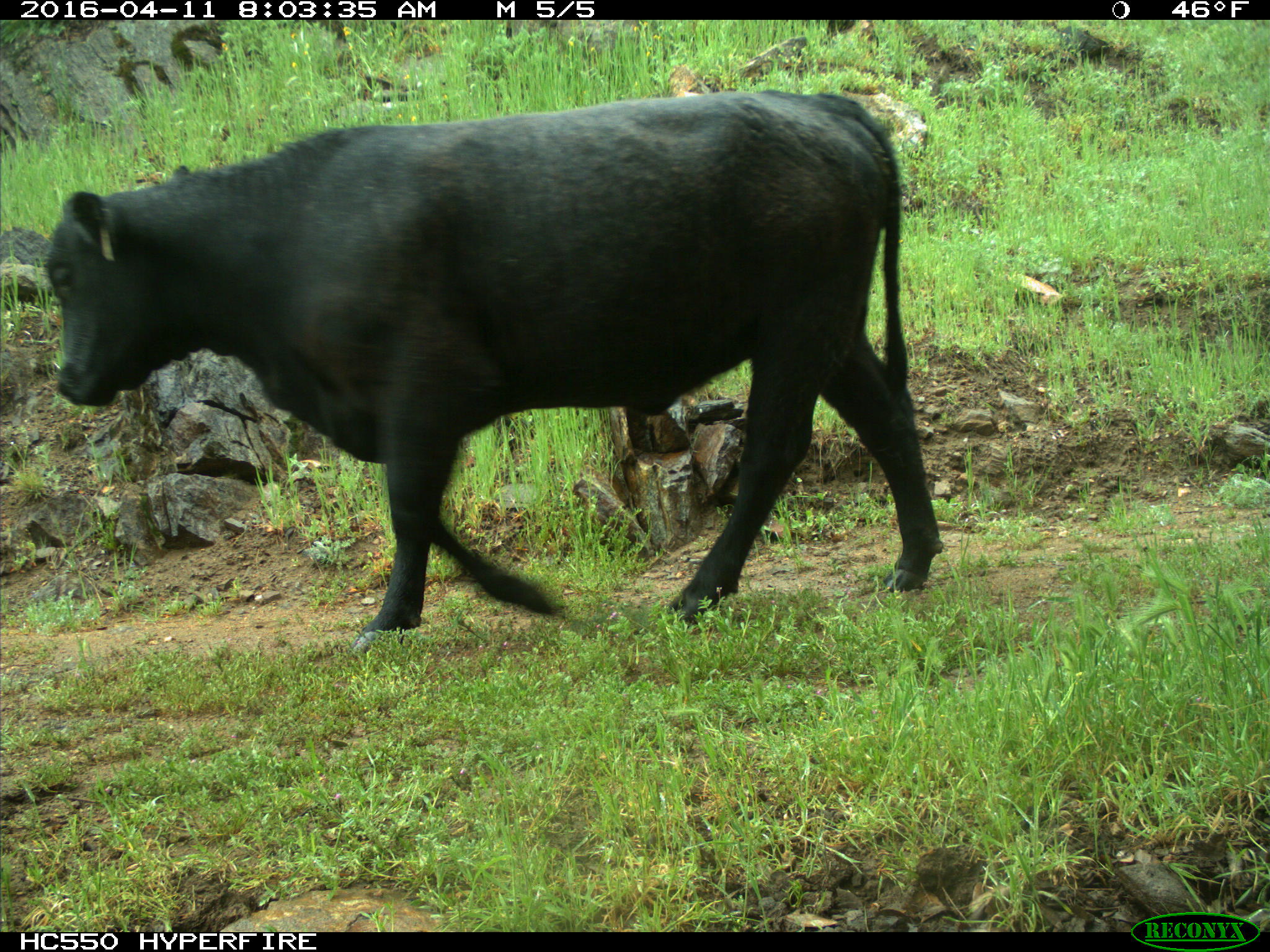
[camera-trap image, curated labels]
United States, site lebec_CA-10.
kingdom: Animalia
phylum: Chordata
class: Mammalia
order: Artiodactyla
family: Bovidae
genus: Bos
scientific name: Bos taurus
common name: domestic cow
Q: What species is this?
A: Bos taurus (domestic cow).